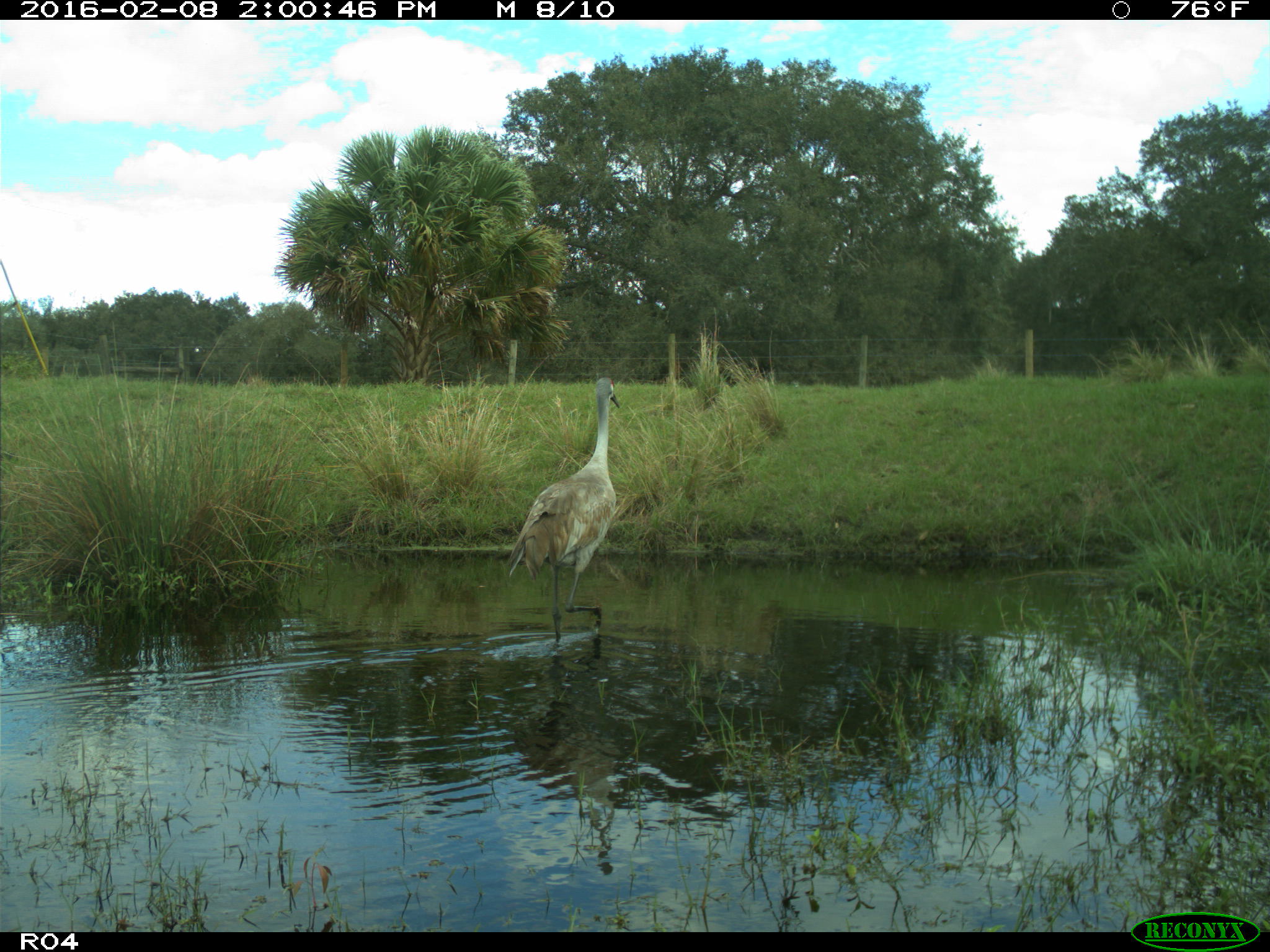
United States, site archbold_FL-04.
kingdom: Animalia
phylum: Chordata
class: Aves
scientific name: Aves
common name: birds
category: unidentified bird